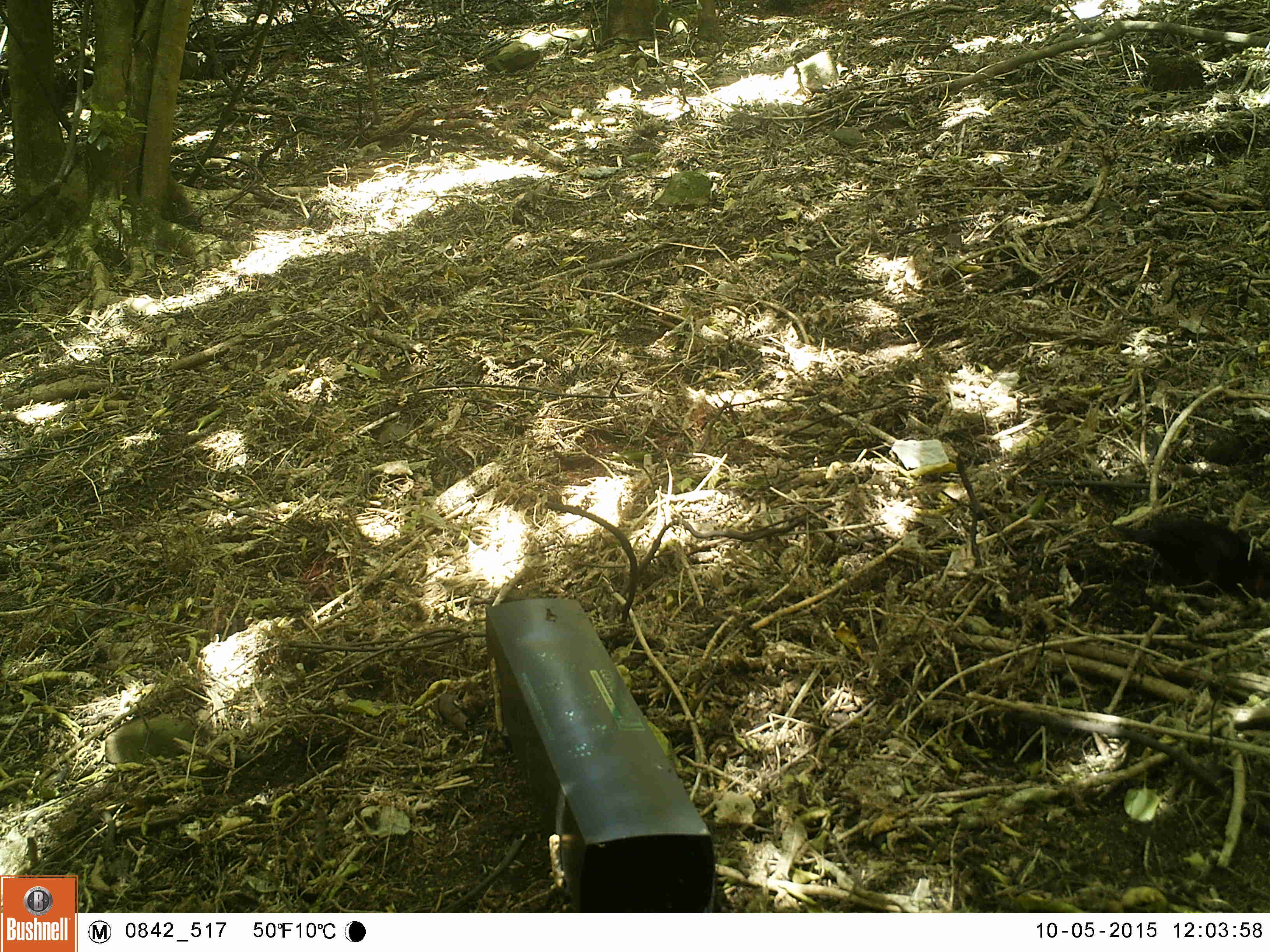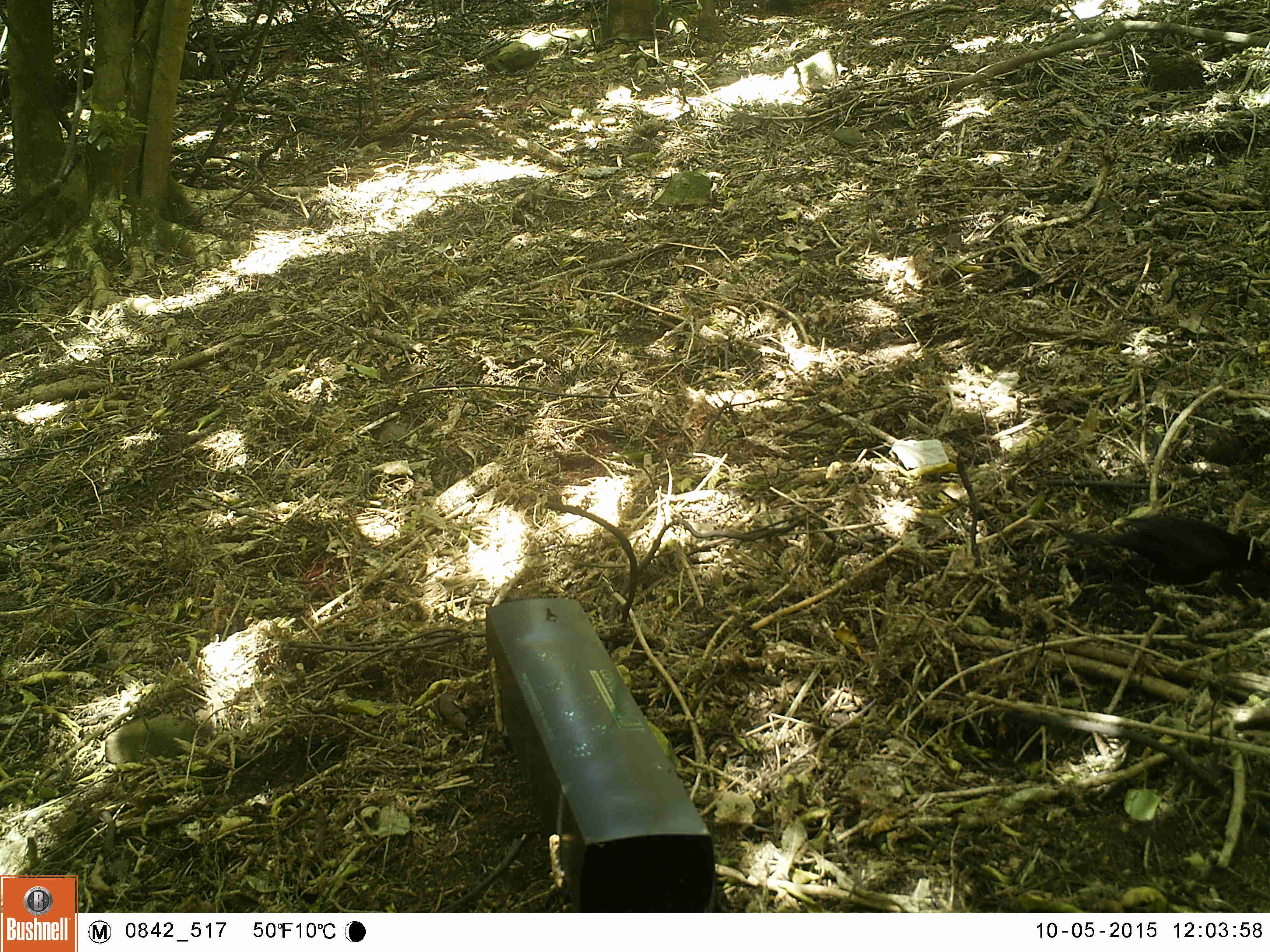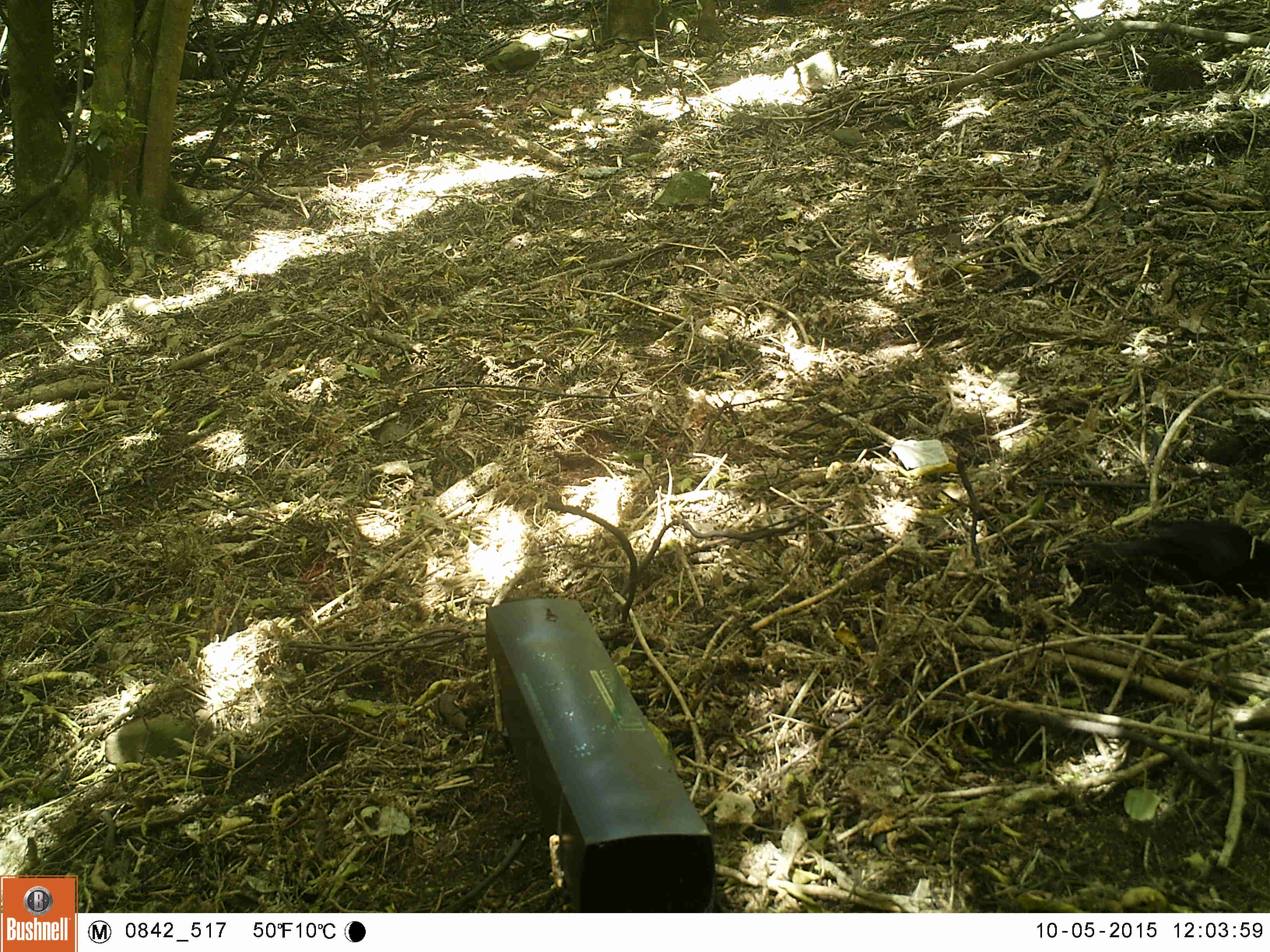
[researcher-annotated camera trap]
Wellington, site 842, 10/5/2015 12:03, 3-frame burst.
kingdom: Animalia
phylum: Chordata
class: Aves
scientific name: Aves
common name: bird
Bird (Aves).